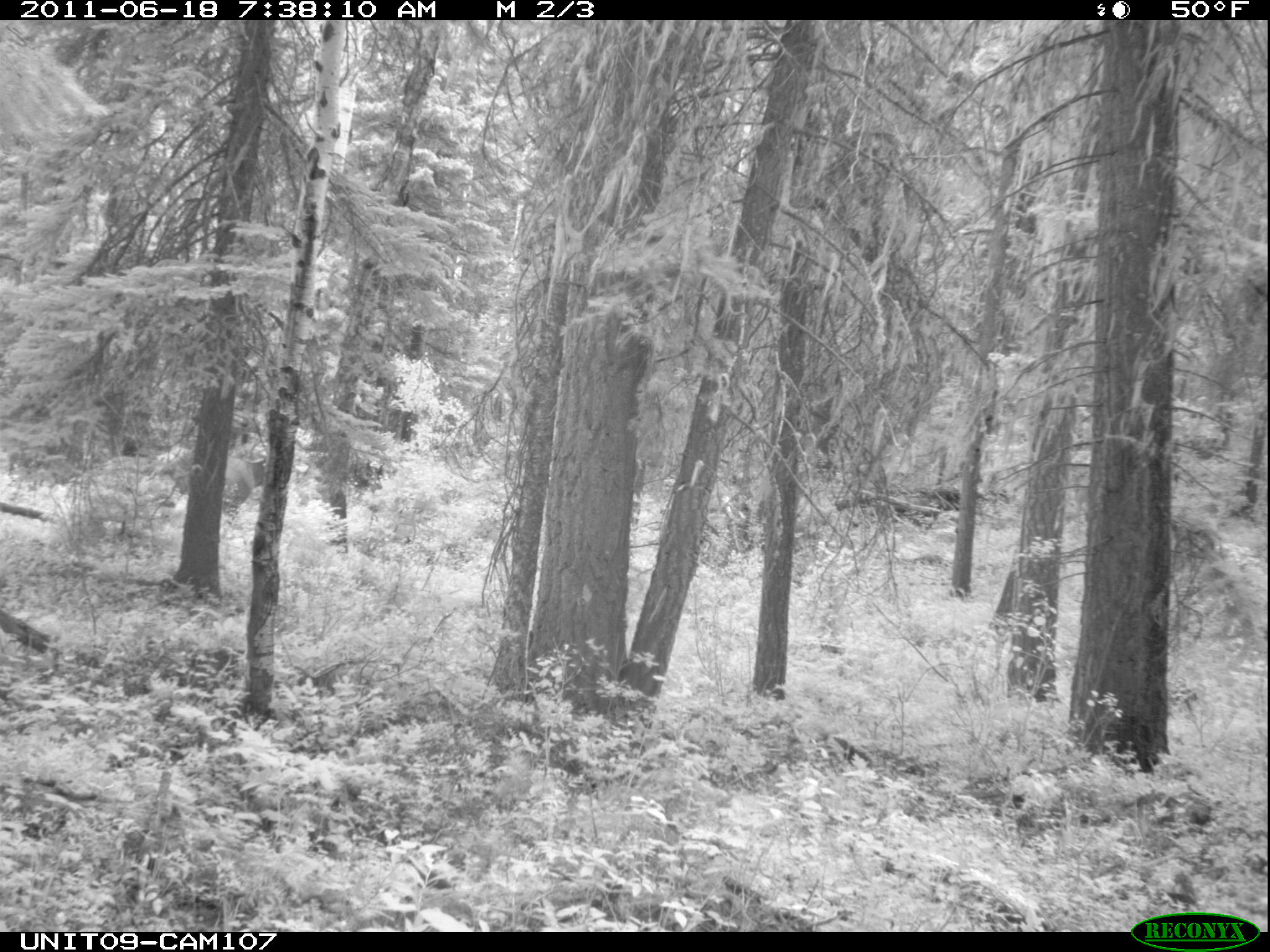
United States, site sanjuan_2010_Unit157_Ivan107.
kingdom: Animalia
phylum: Chordata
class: Mammalia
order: Artiodactyla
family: Cervidae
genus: Cervus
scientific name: Cervus elaphus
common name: red deer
Cervus elaphus (red deer).